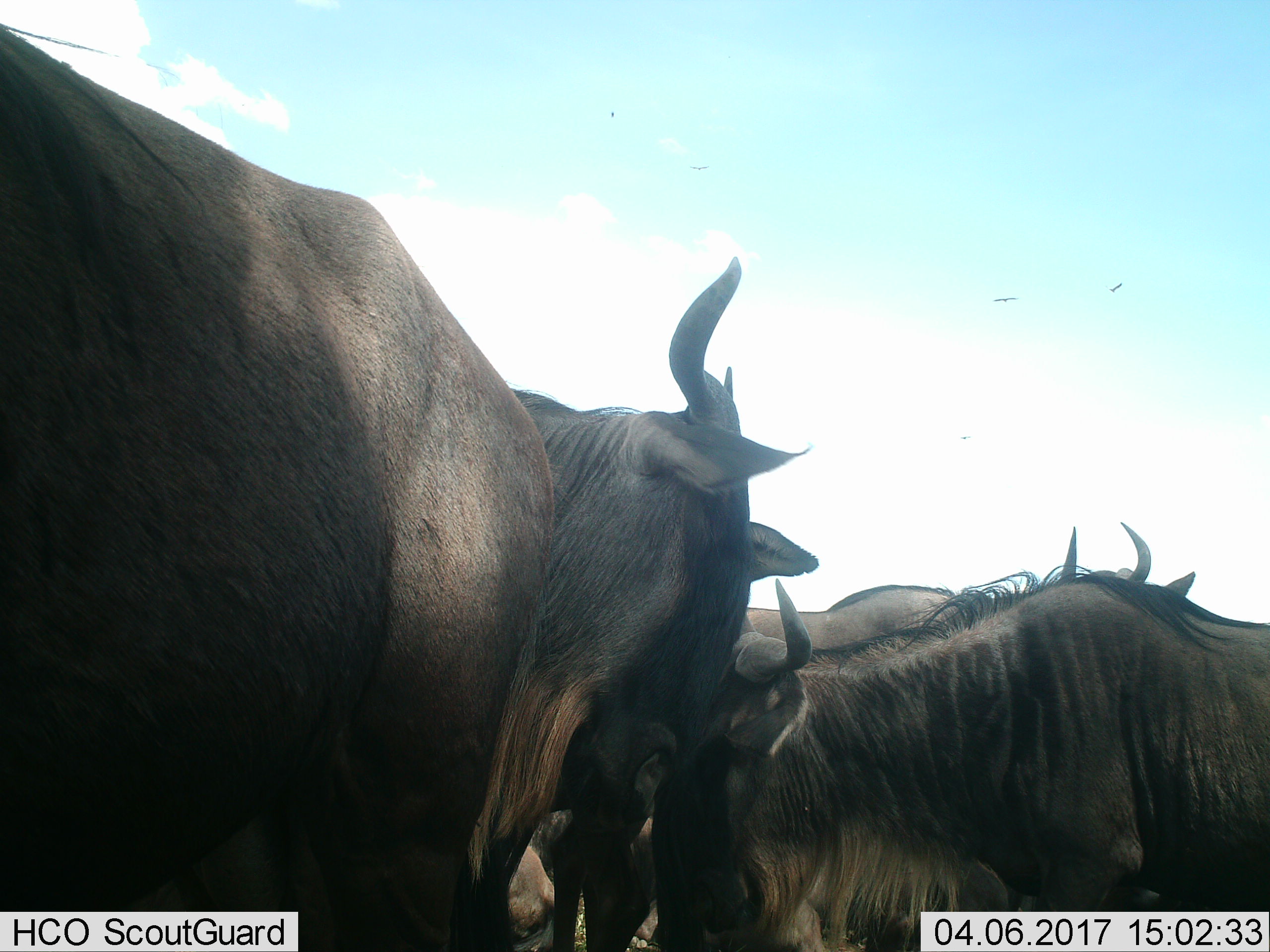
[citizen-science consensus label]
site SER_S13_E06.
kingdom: Animalia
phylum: Chordata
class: Mammalia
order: Artiodactyla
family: Bovidae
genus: Connochaetes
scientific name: Connochaetes taurinus taurinus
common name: blue wildebeest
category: wildebeestblue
Wildebeestblue (blue wildebeest) (Connochaetes taurinus taurinus), count 3. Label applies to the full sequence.